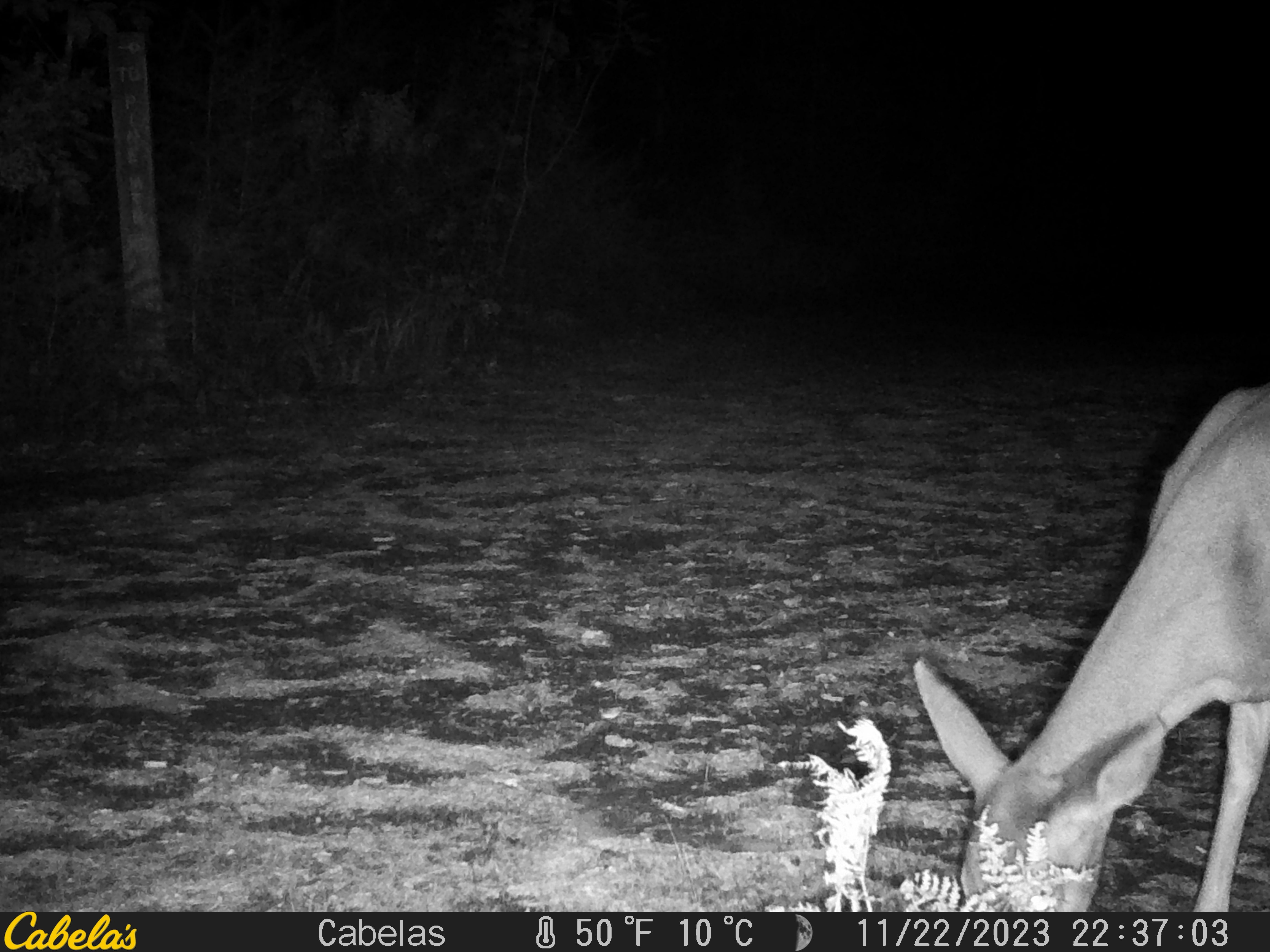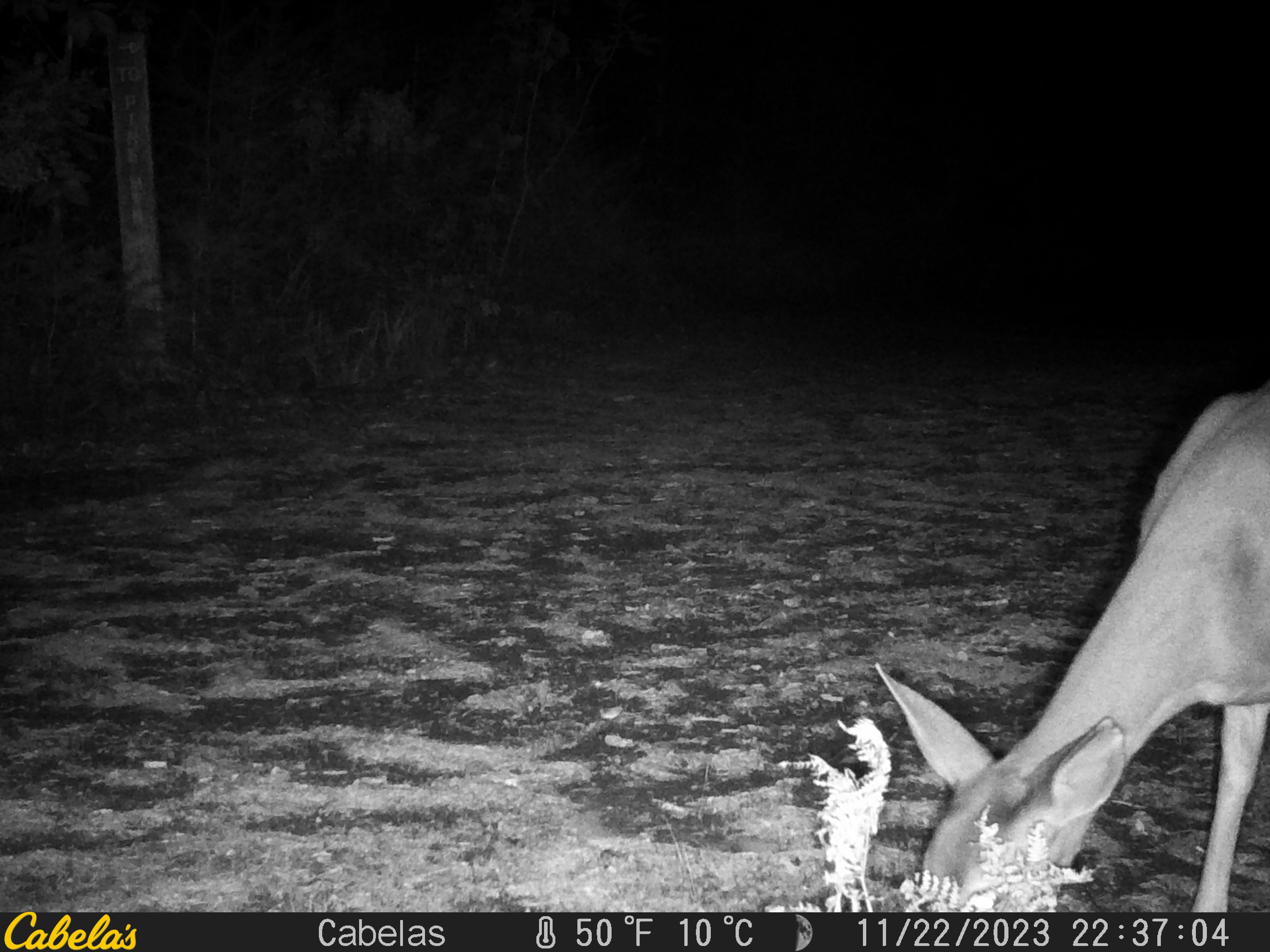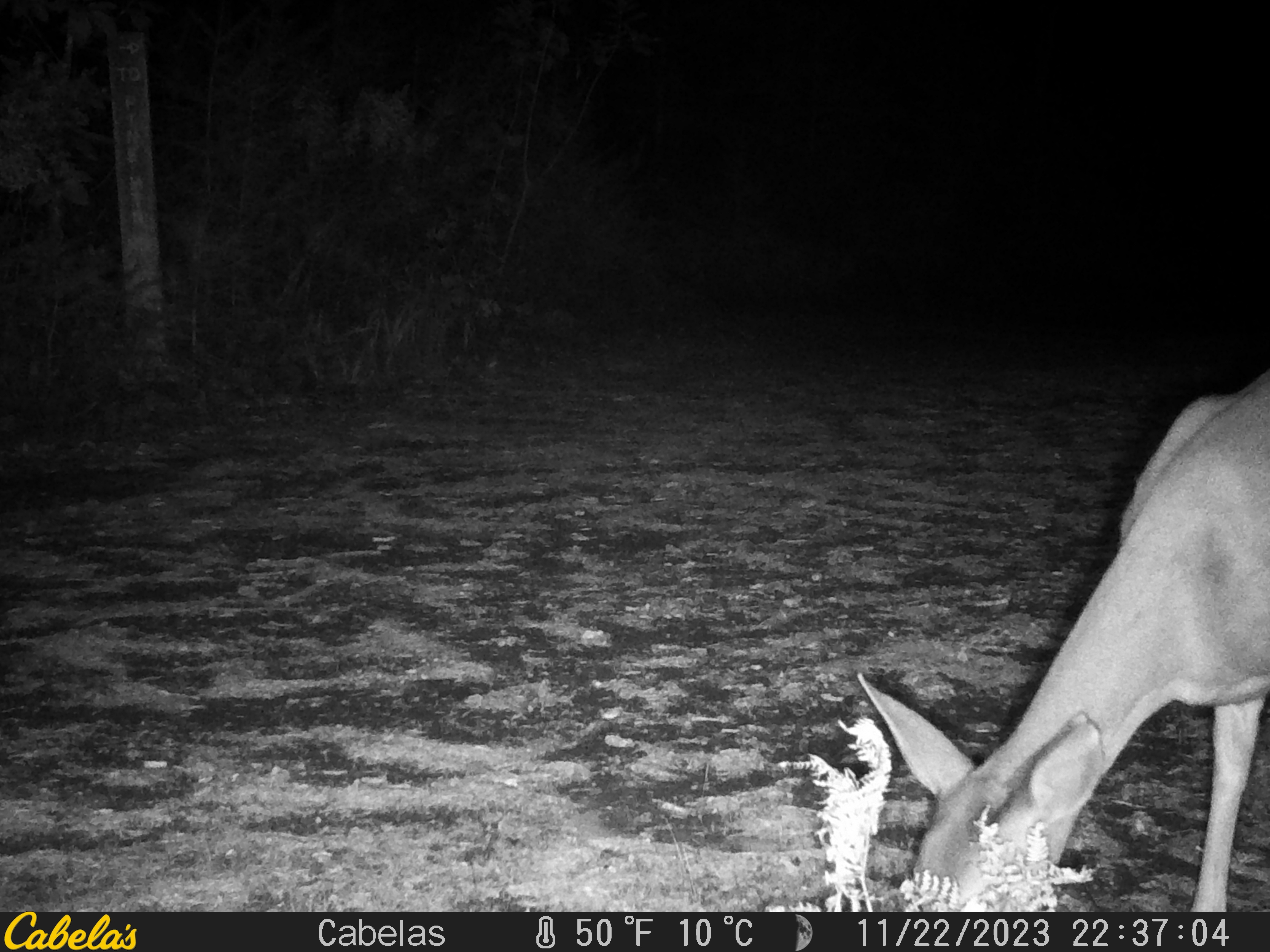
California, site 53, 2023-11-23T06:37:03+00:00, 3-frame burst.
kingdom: Animalia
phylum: Chordata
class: Mammalia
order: Artiodactyla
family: Cervidae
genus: Odocoileus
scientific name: Odocoileus hemionus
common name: mule deer